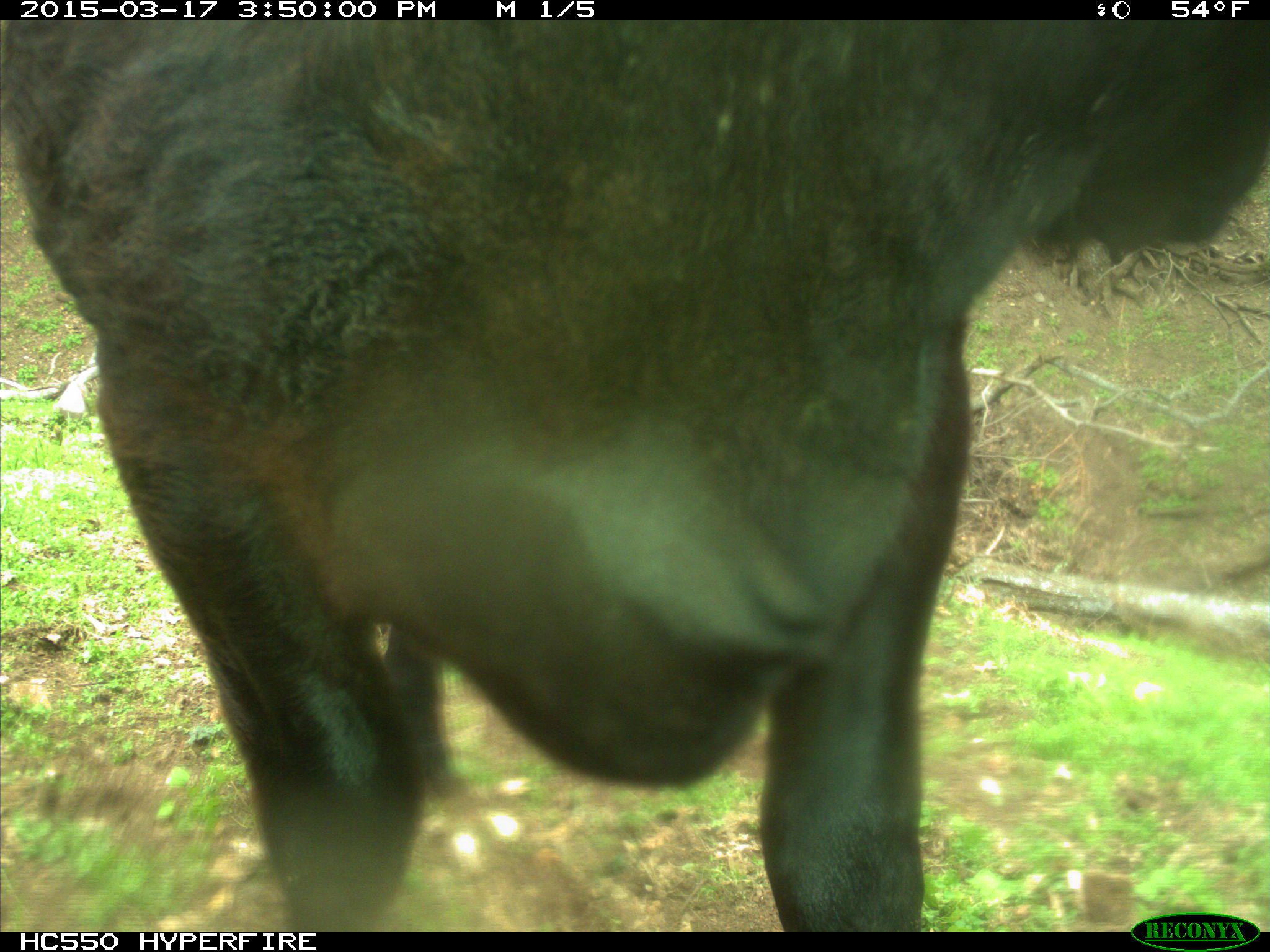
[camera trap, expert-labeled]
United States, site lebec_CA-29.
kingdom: Animalia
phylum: Chordata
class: Mammalia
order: Artiodactyla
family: Bovidae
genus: Bos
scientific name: Bos taurus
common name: domestic cow